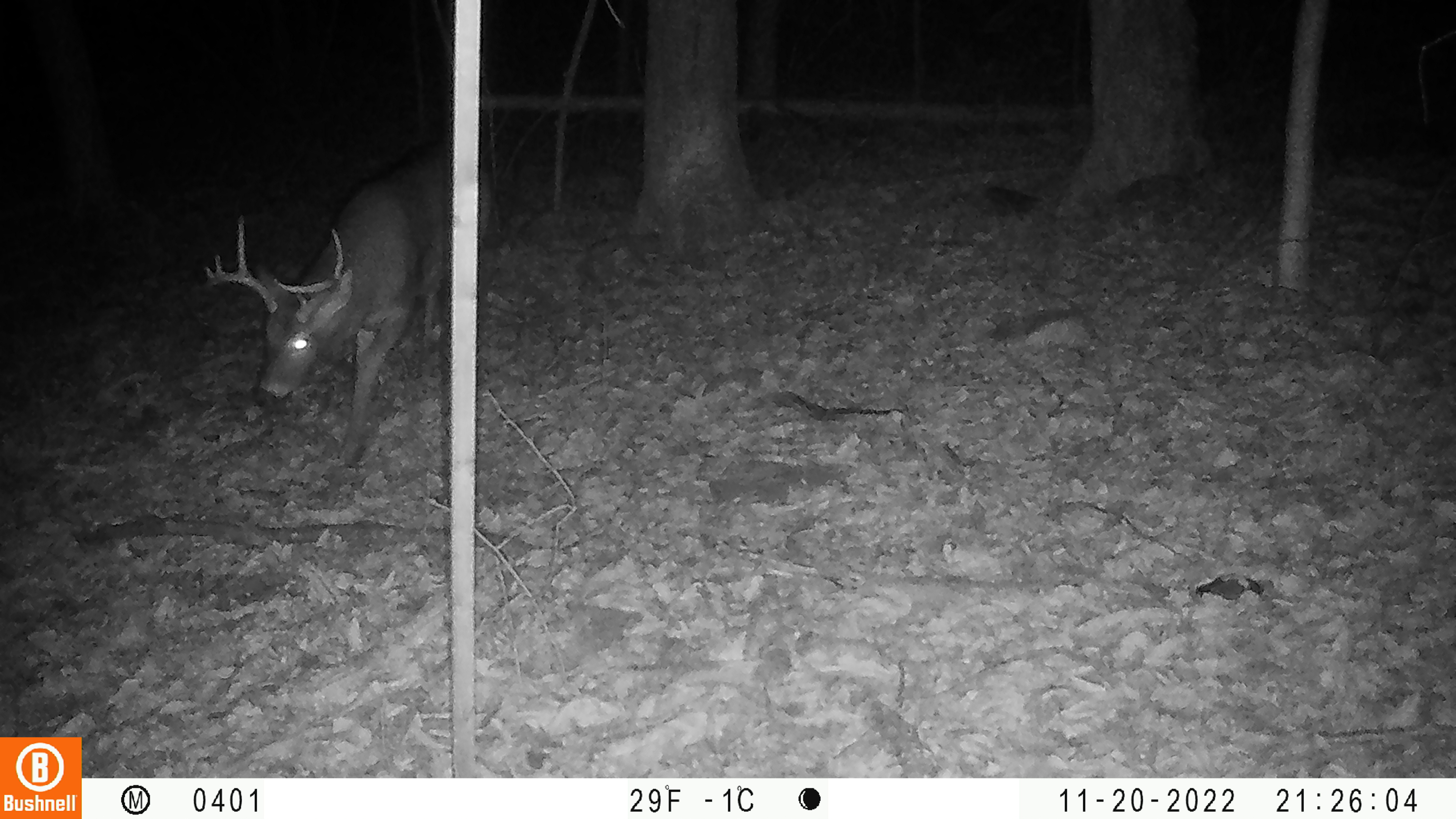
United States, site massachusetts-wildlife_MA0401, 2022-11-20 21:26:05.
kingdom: Animalia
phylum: Chordata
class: Mammalia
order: Artiodactyla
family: Cervidae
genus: Odocoileus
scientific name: Odocoileus virginianus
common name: white-tailed deer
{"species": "white-tailed deer (Odocoileus virginianus)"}